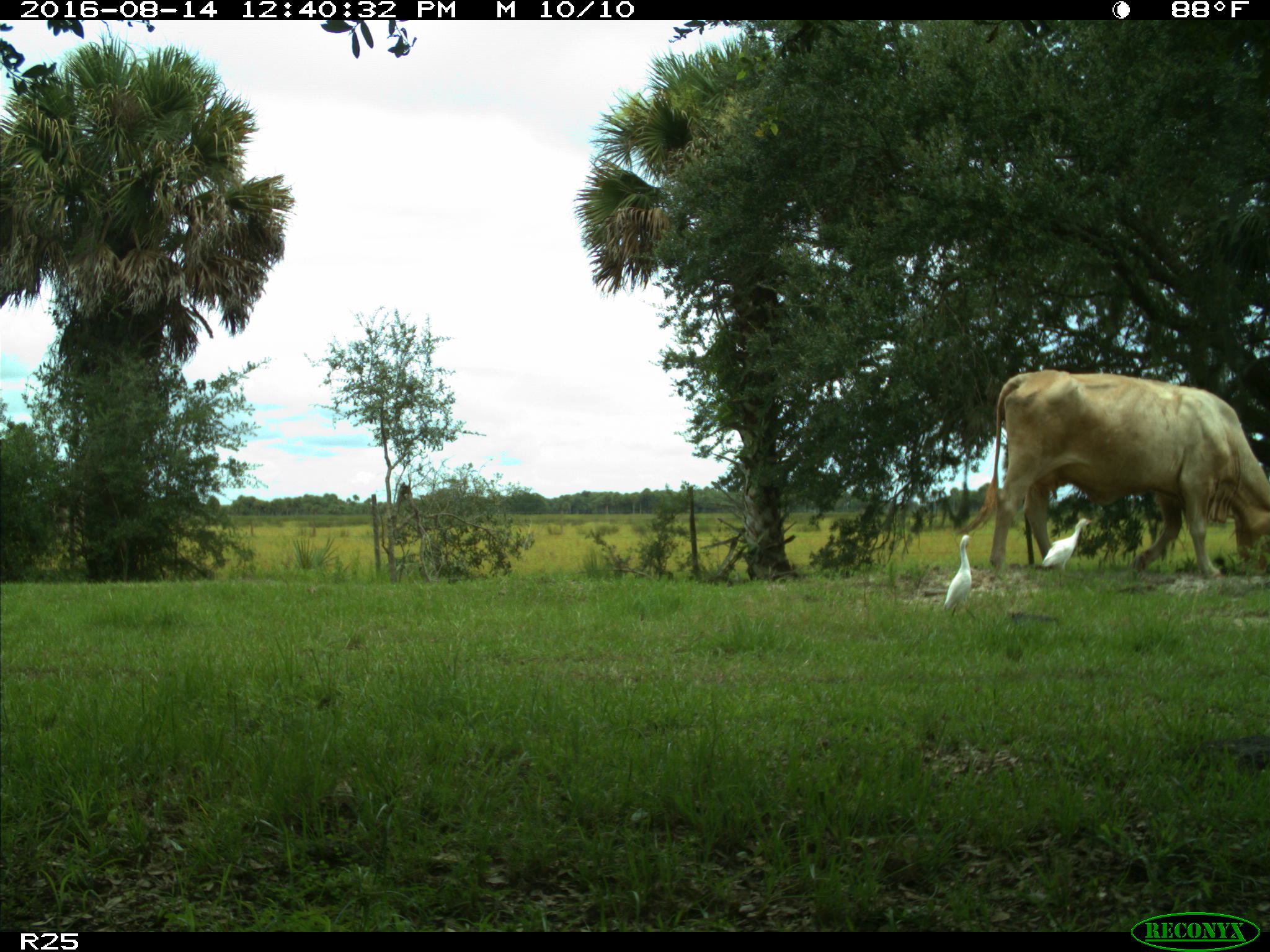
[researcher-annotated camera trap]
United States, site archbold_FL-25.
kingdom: Animalia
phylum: Chordata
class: Mammalia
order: Artiodactyla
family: Bovidae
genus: Bos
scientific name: Bos taurus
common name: domestic cow